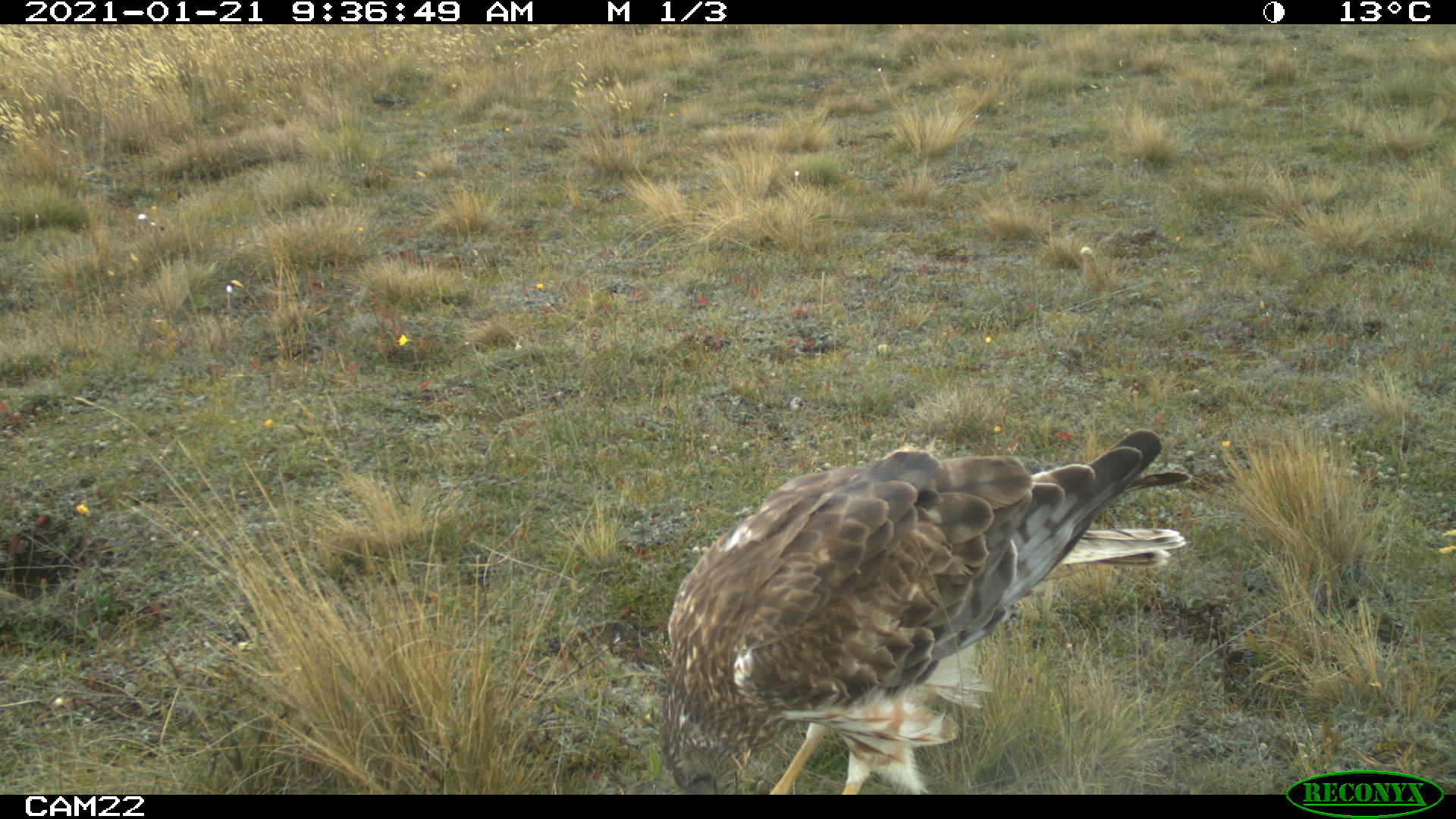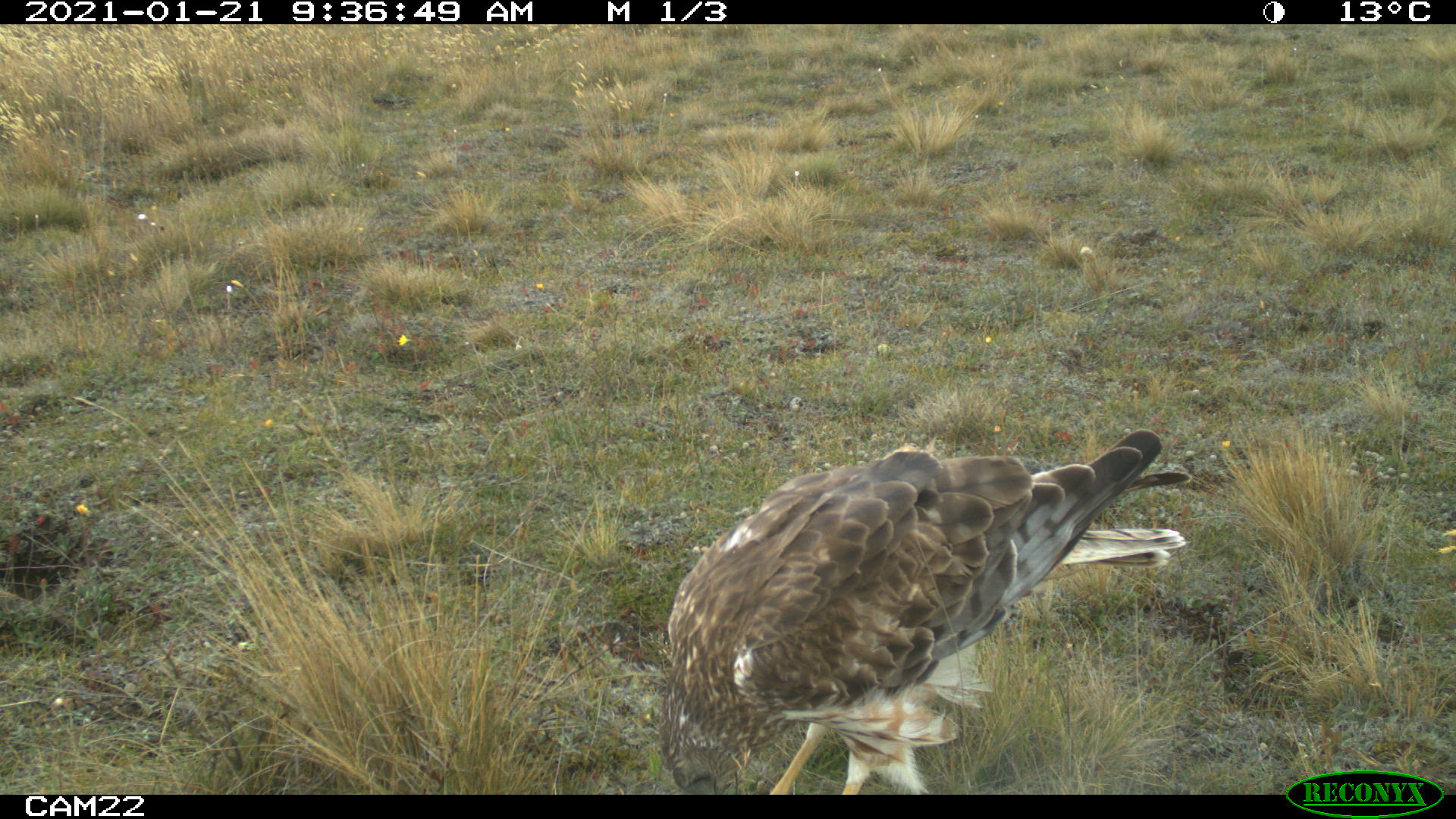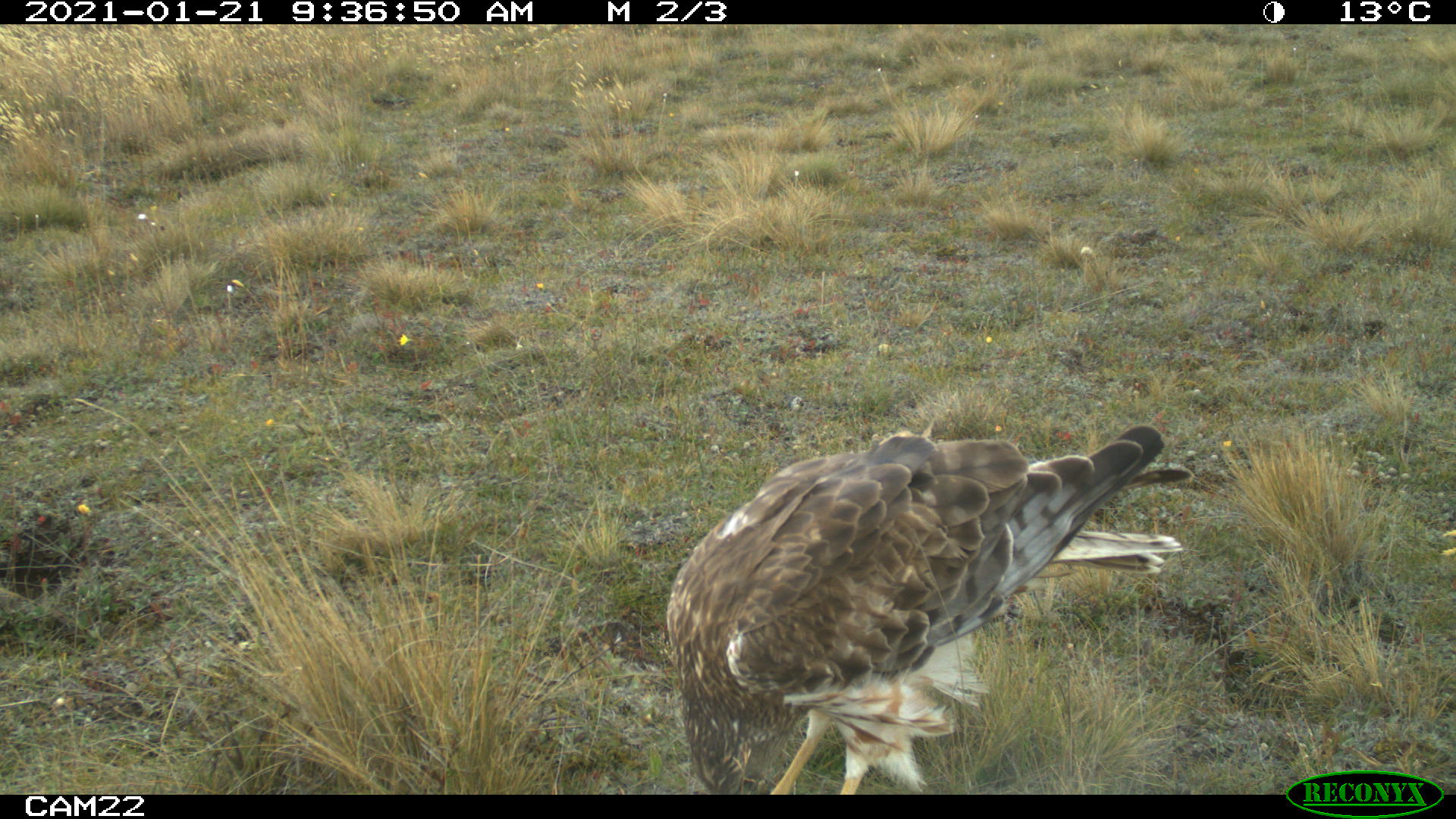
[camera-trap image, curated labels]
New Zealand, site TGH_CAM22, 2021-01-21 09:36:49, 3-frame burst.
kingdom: Animalia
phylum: Chordata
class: Aves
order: Accipitriformes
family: Accipitridae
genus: Circus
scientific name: Circus approximans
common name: swamp harrier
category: harrier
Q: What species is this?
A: Harrier (swamp harrier) (Circus approximans).